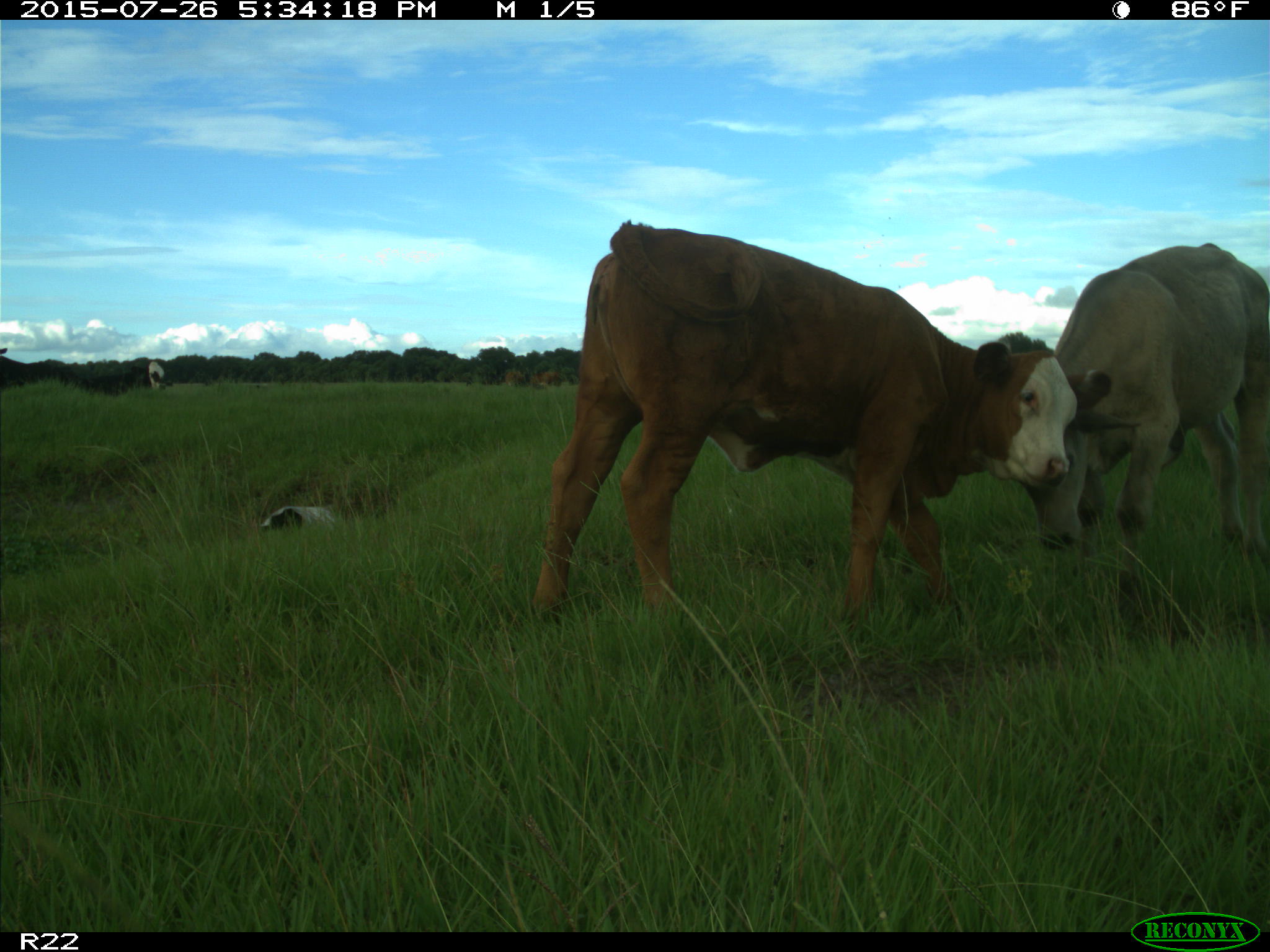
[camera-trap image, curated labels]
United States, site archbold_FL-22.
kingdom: Animalia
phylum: Chordata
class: Mammalia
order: Artiodactyla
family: Bovidae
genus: Bos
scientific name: Bos taurus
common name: domestic cow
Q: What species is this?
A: Bos taurus (domestic cow).